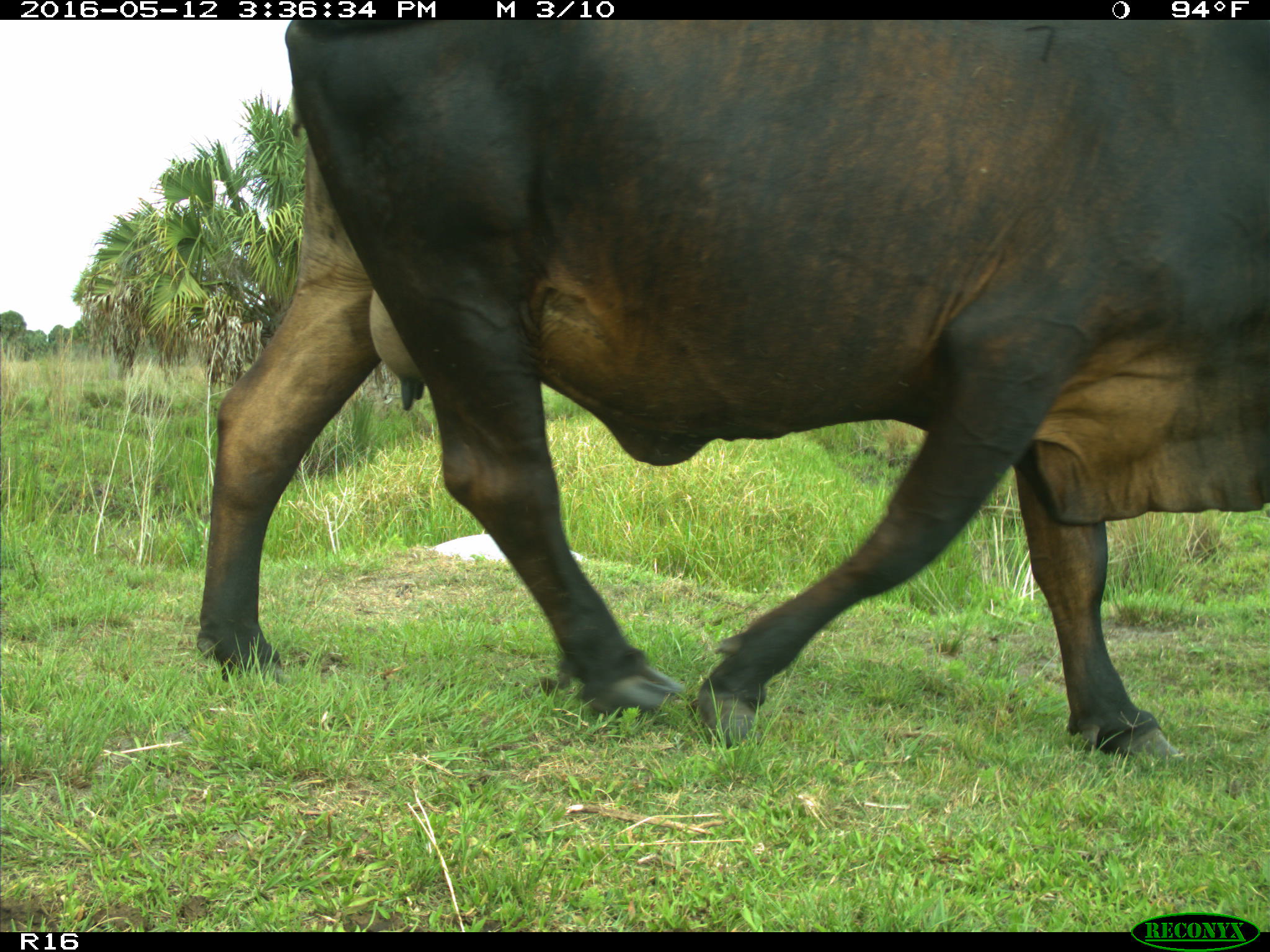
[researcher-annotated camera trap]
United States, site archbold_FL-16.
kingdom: Animalia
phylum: Chordata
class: Mammalia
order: Artiodactyla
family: Bovidae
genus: Bos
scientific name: Bos taurus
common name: domestic cow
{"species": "Bos taurus (domestic cow)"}